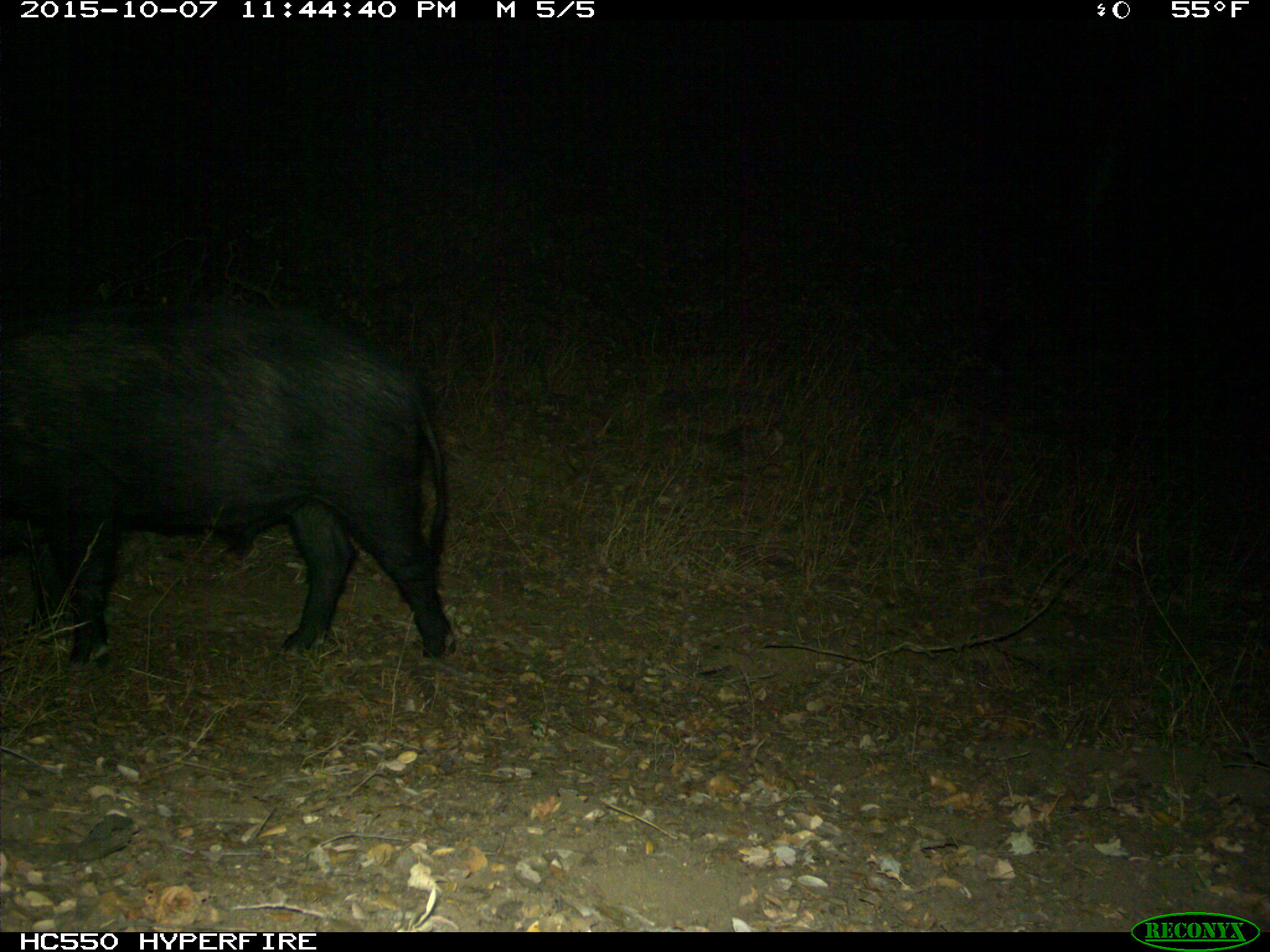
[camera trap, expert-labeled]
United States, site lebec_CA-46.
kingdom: Animalia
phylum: Chordata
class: Mammalia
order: Artiodactyla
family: Suidae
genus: Sus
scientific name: Sus scrofa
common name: wild boar